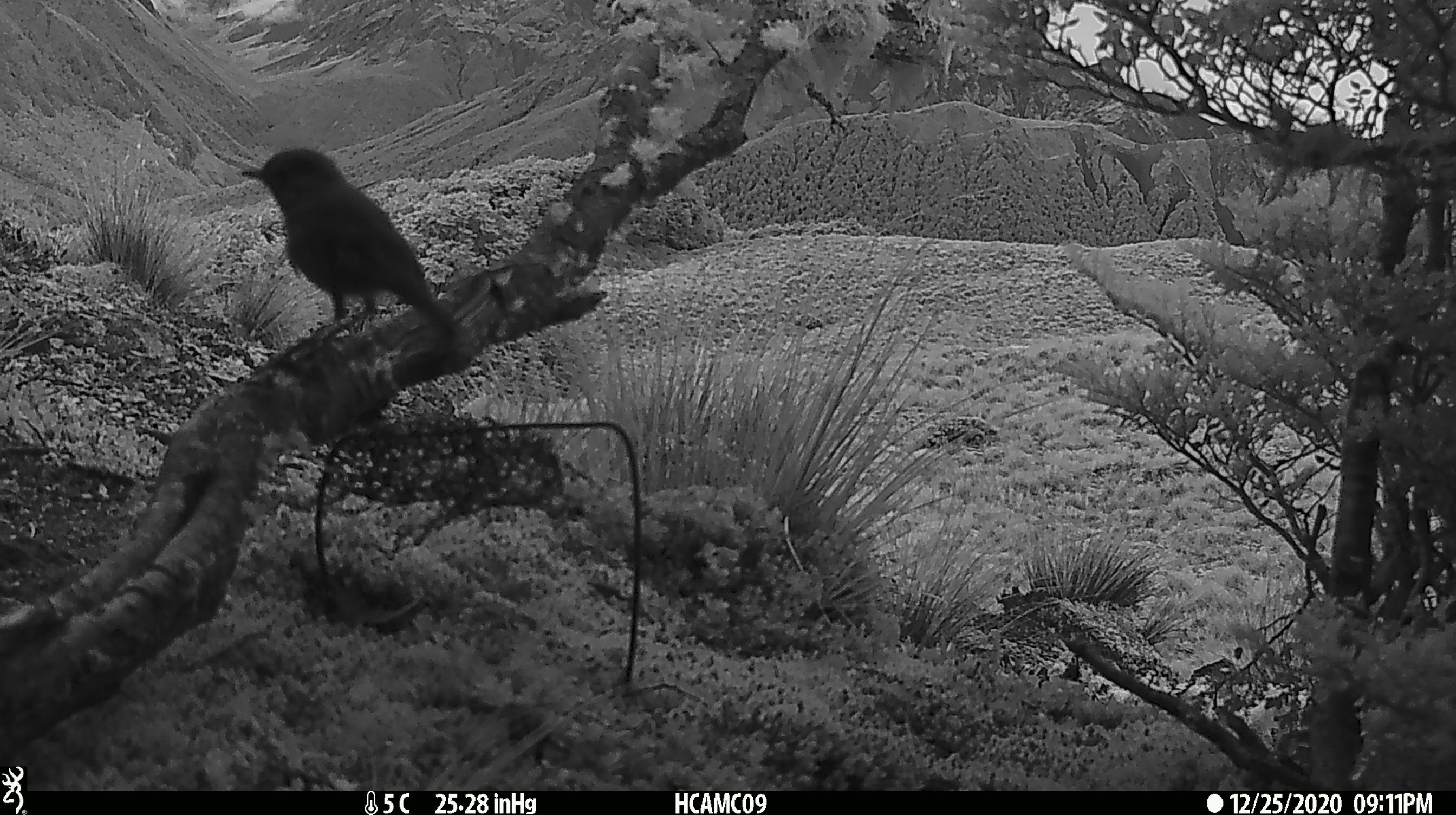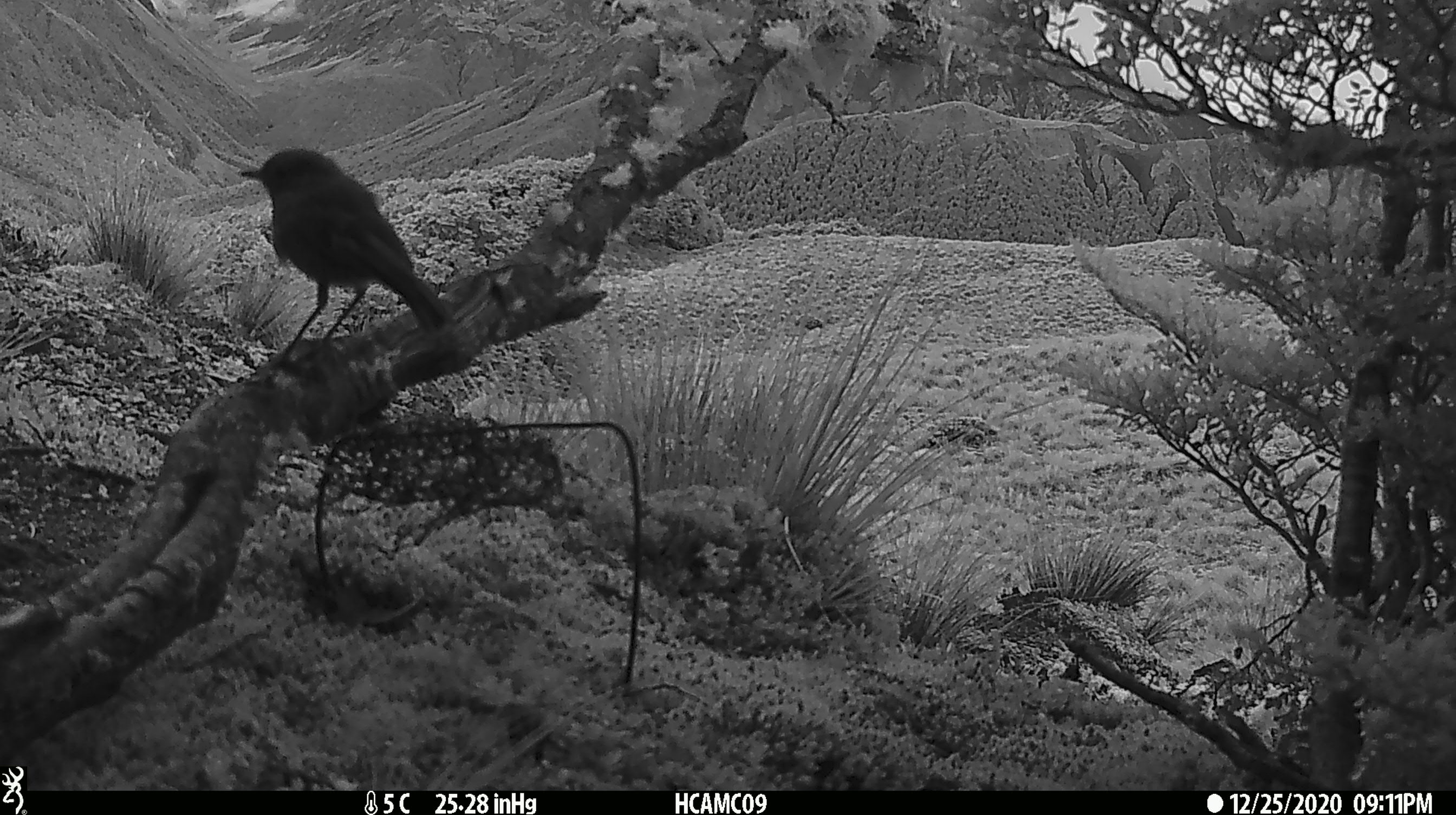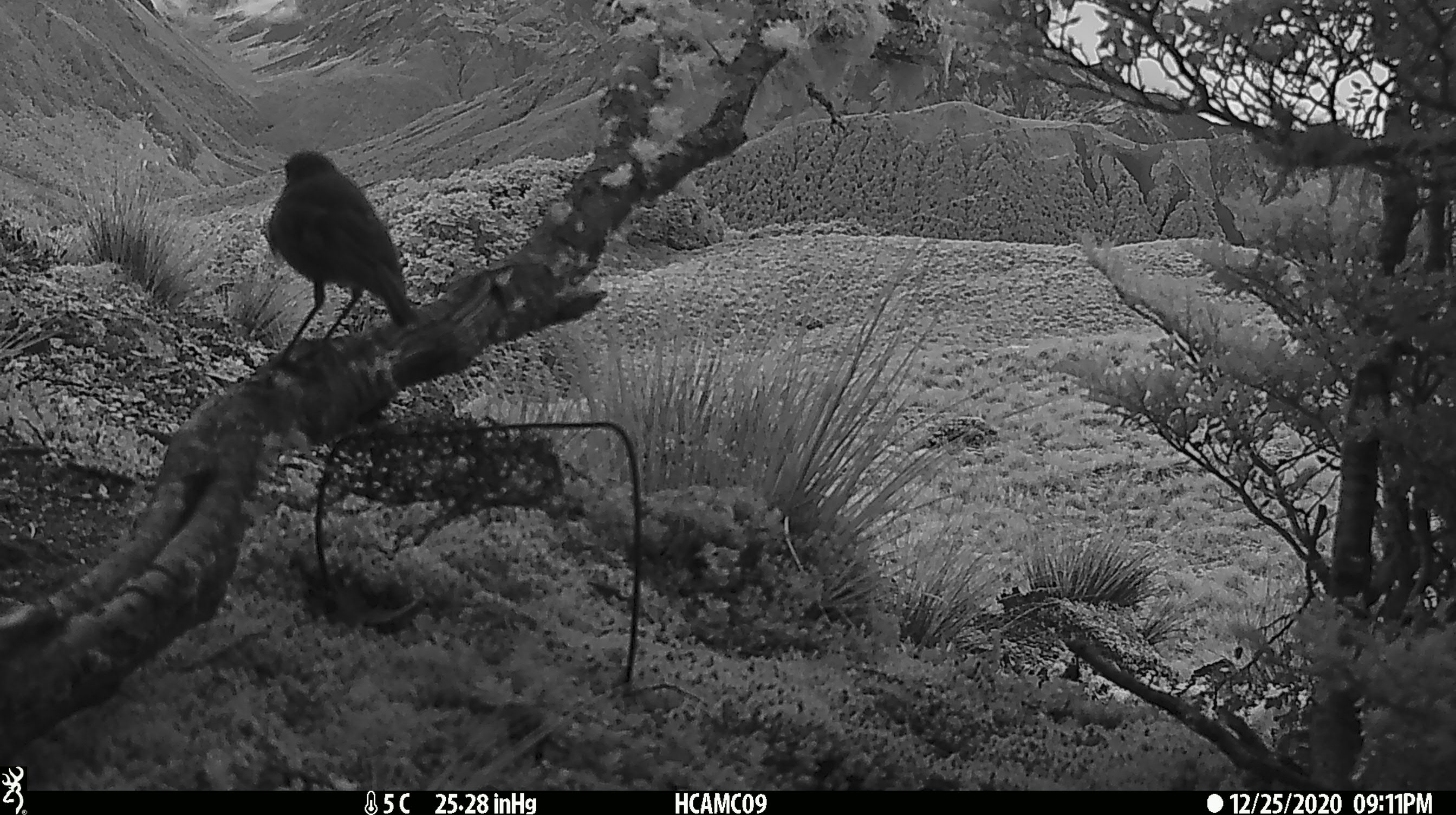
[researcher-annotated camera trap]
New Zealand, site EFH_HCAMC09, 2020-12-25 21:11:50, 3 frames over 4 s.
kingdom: Animalia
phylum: Chordata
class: Aves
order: Passeriformes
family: Petroicidae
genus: Petroica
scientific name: Petroica australis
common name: new zealand robin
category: robin